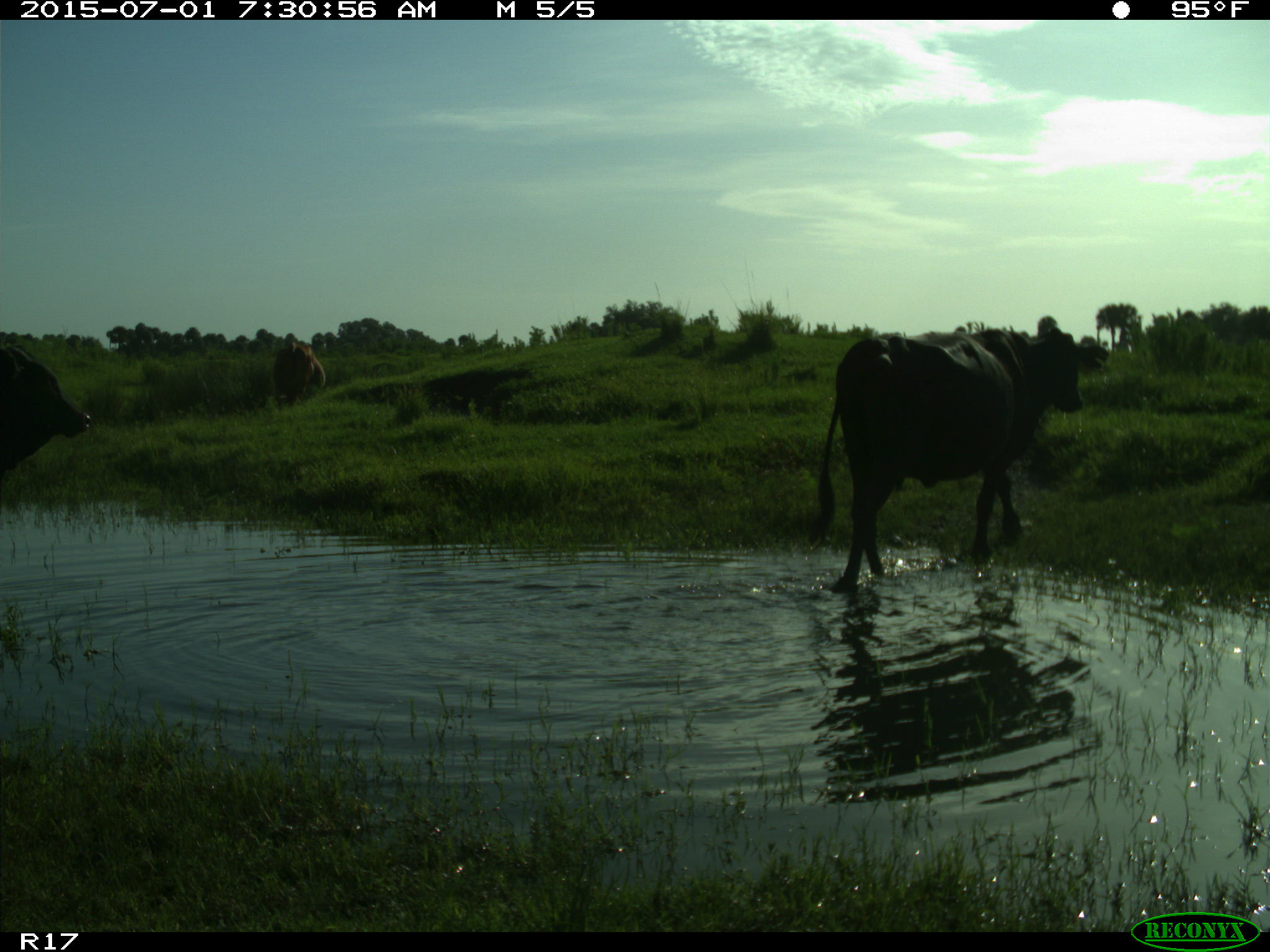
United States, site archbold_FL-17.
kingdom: Animalia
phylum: Chordata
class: Mammalia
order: Artiodactyla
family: Bovidae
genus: Bos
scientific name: Bos taurus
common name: domestic cow